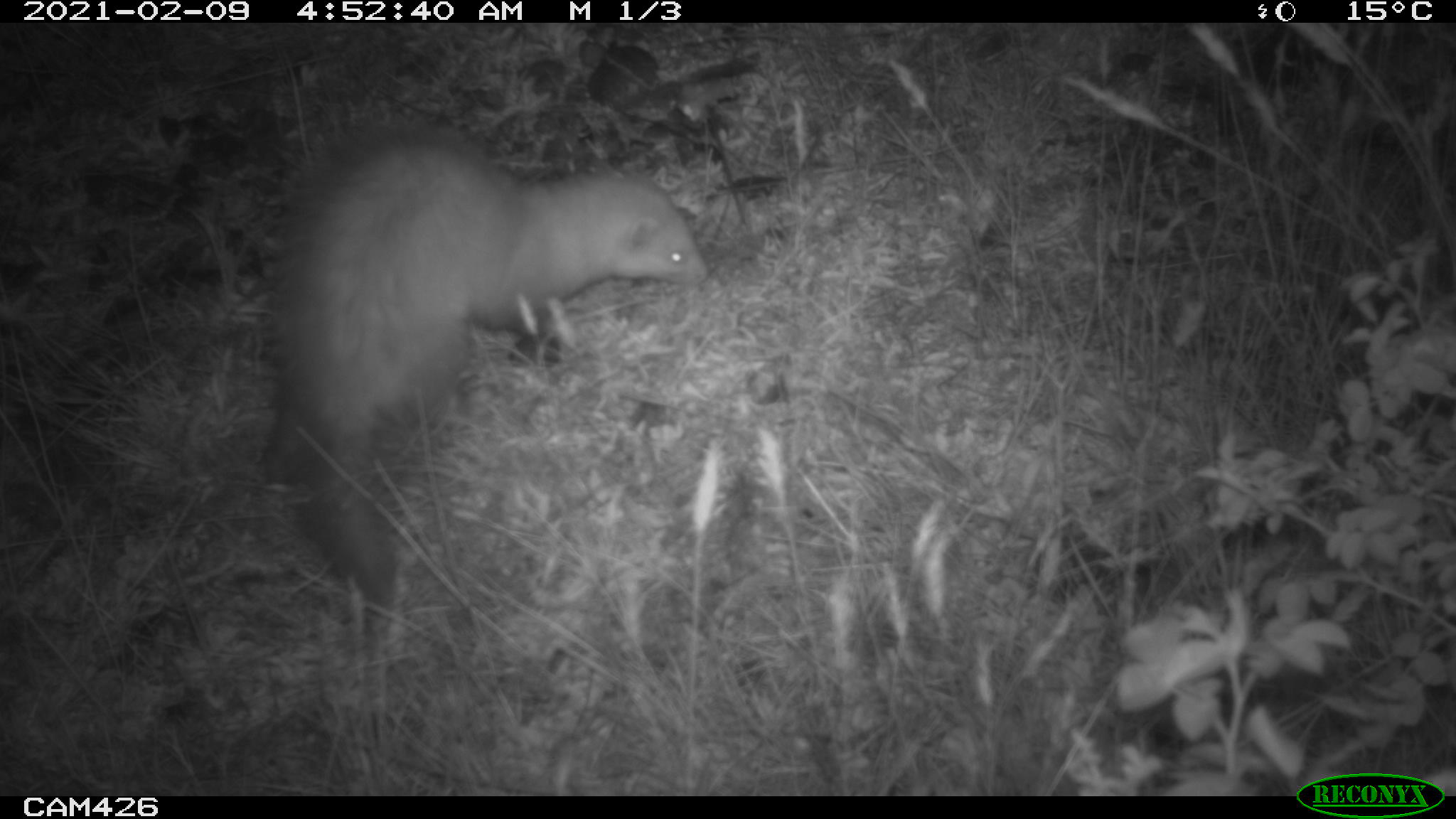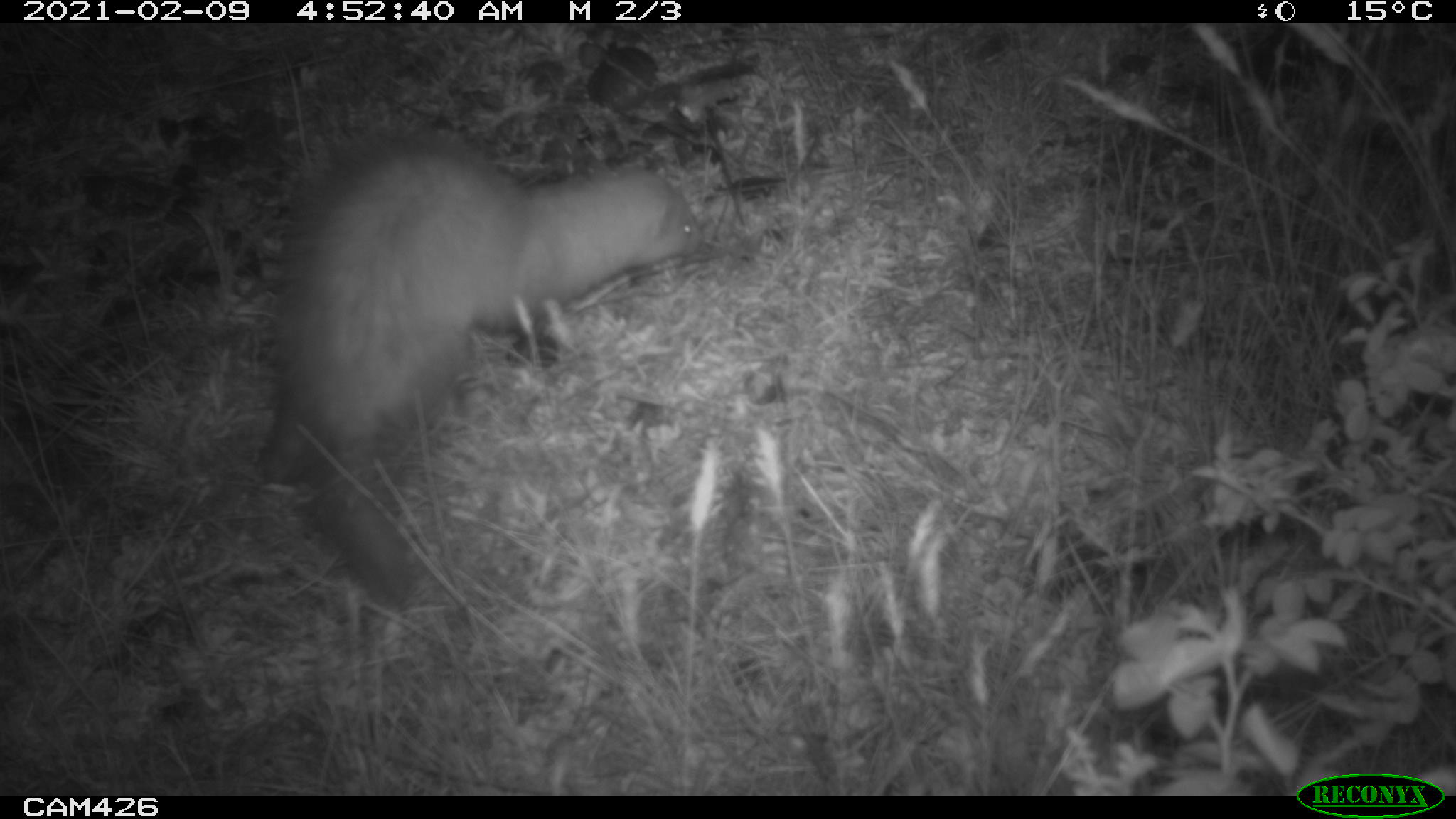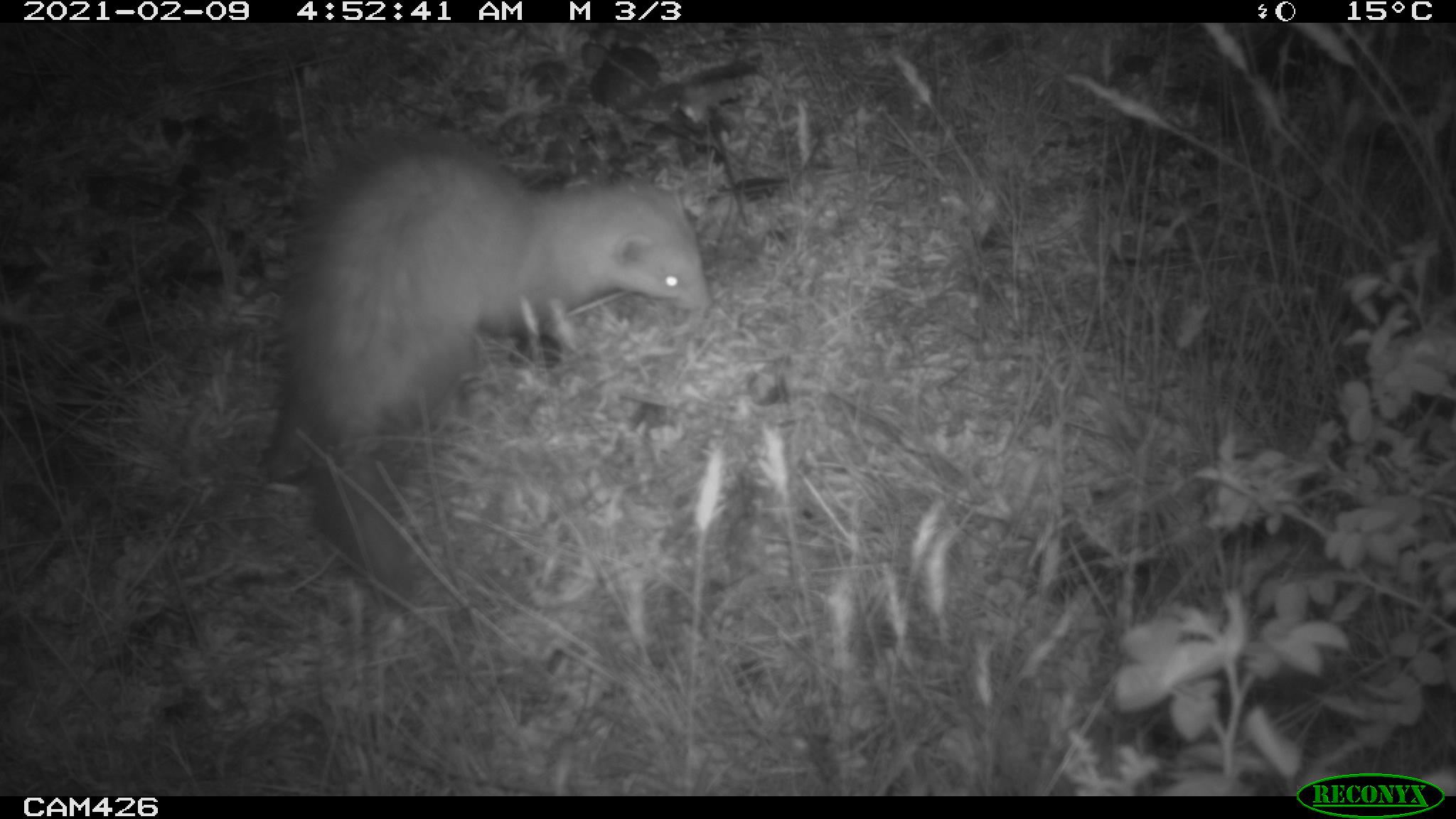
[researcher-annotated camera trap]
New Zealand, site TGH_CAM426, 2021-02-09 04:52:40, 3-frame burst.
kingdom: Animalia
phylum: Chordata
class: Mammalia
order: Carnivora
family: Mustelidae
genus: Mustela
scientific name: Mustela furo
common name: ferret